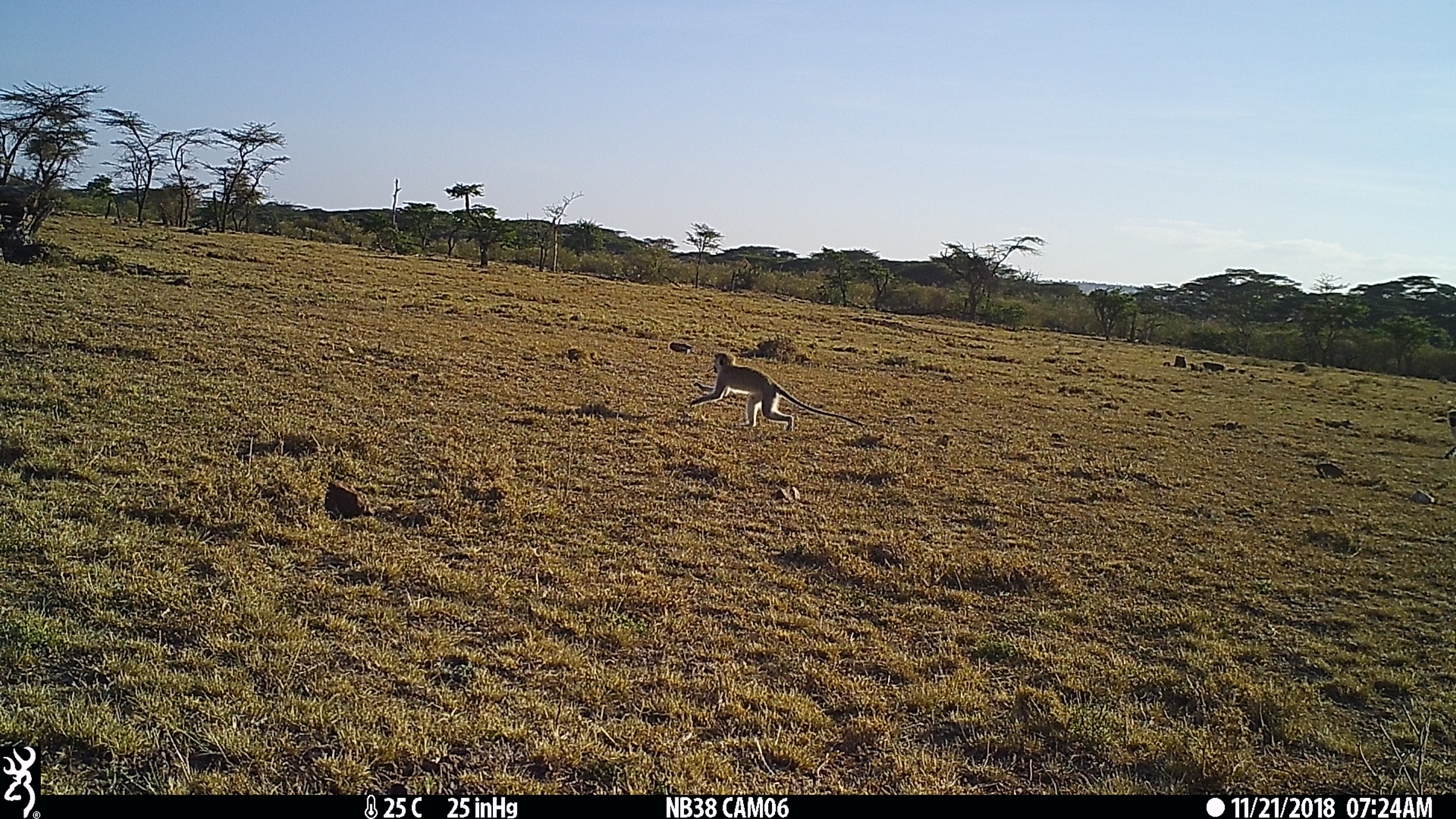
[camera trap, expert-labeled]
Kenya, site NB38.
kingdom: Animalia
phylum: Chordata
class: Mammalia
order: Primates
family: Cercopithecidae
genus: Chlorocebus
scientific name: Chlorocebus pygerythrus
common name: vervet monkey